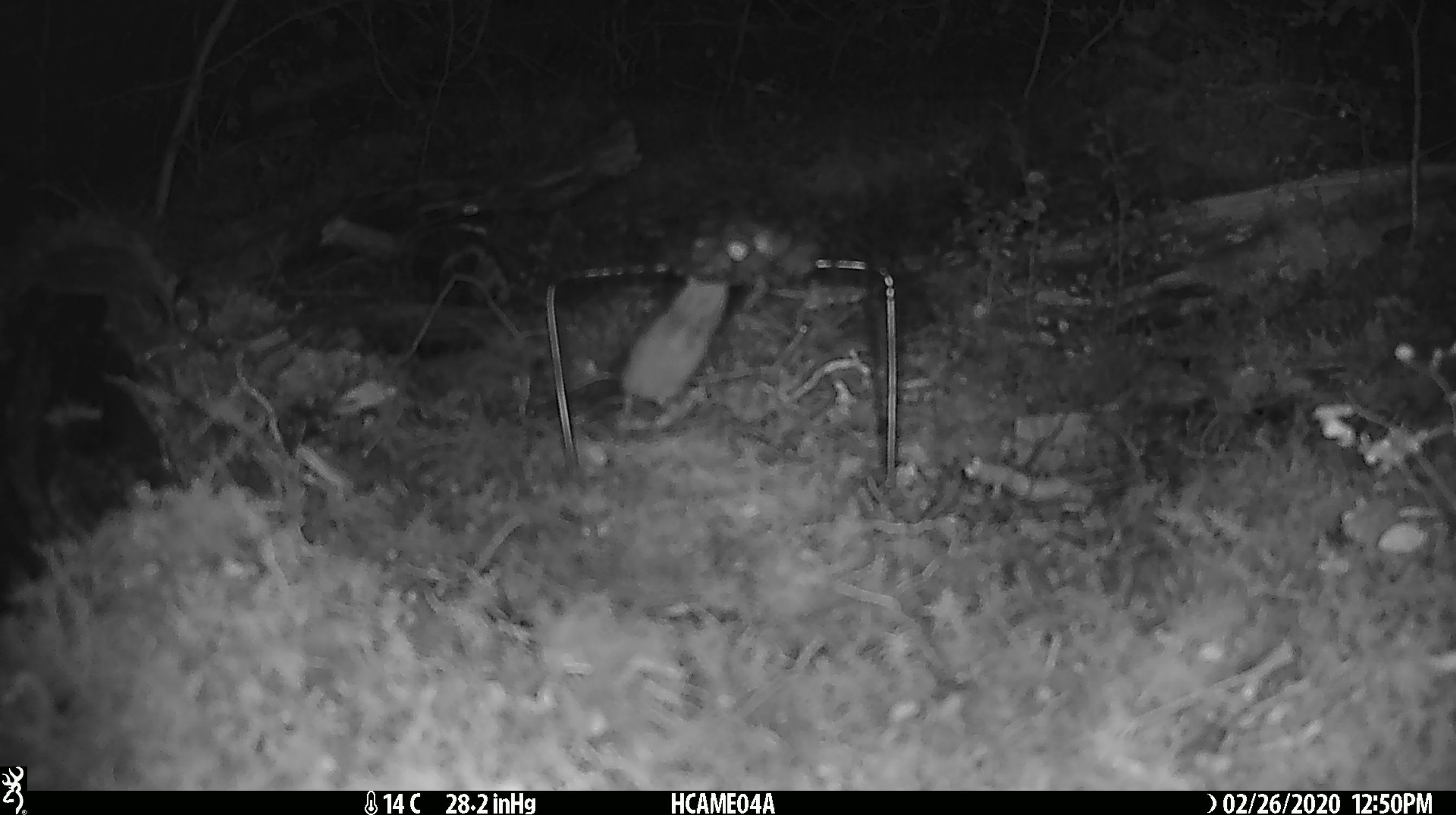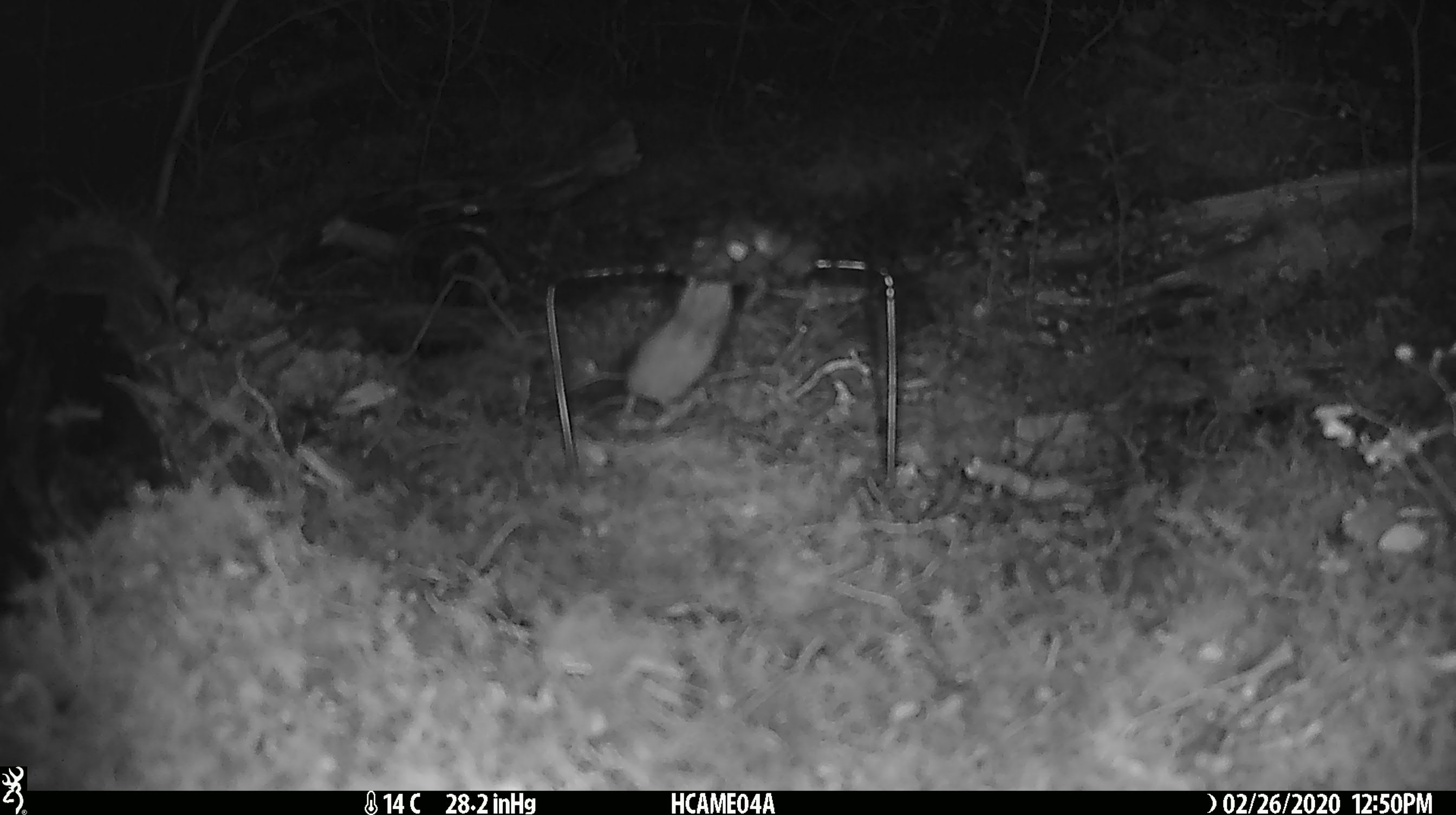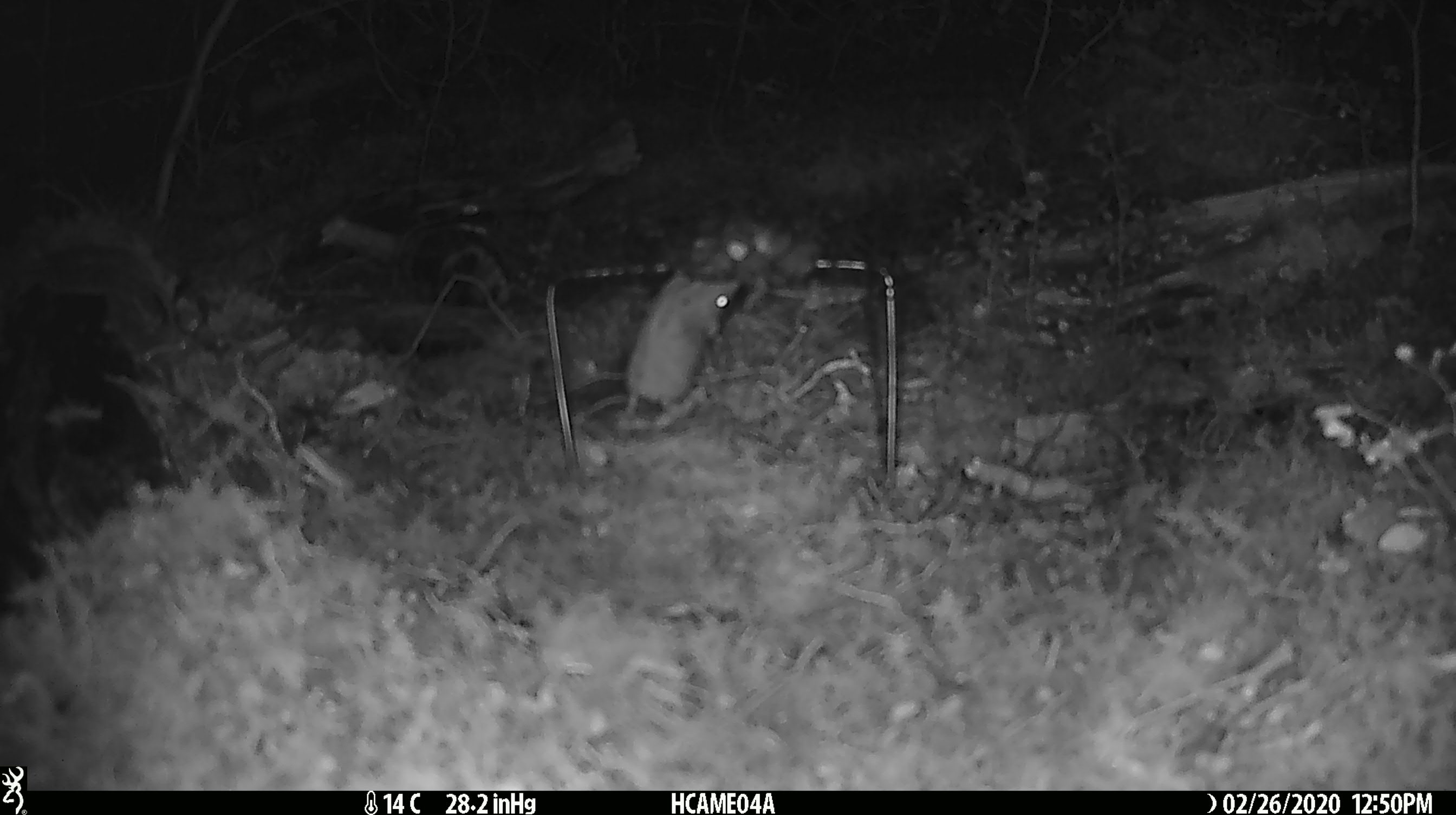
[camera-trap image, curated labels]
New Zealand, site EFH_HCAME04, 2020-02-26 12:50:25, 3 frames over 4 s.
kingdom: Animalia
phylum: Chordata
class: Mammalia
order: Rodentia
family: Muridae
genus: Mus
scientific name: Mus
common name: mouse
Mouse (Mus).